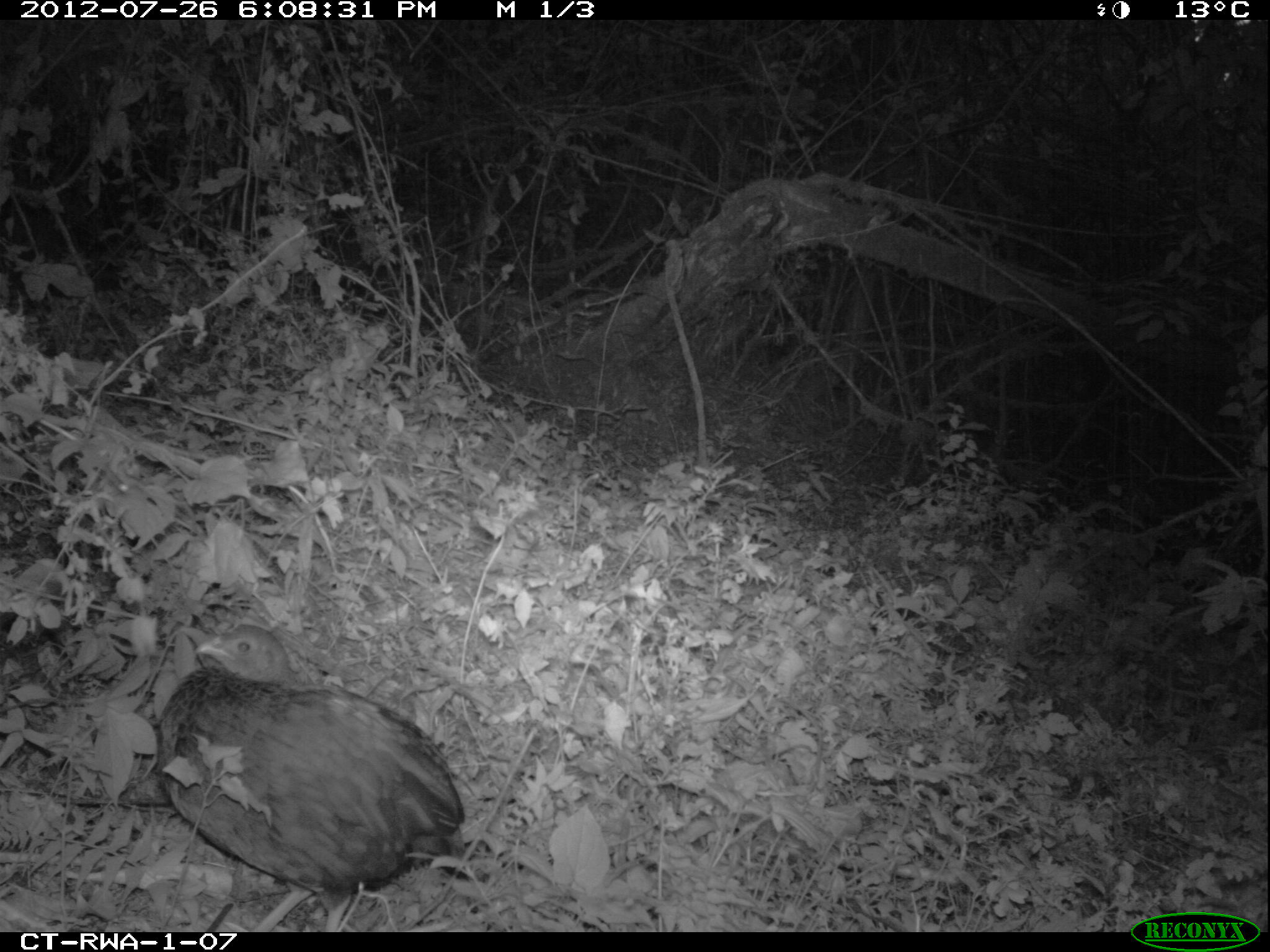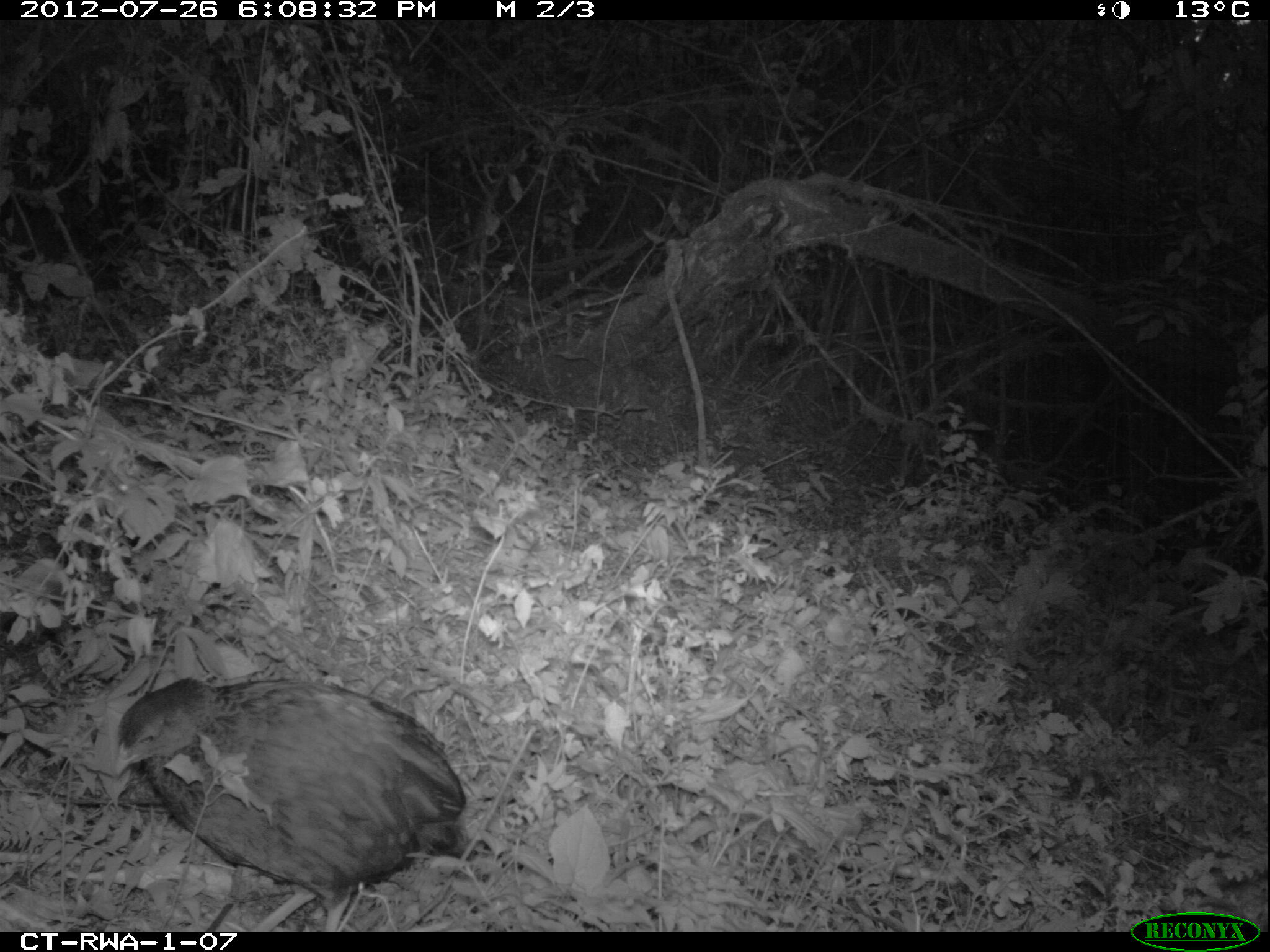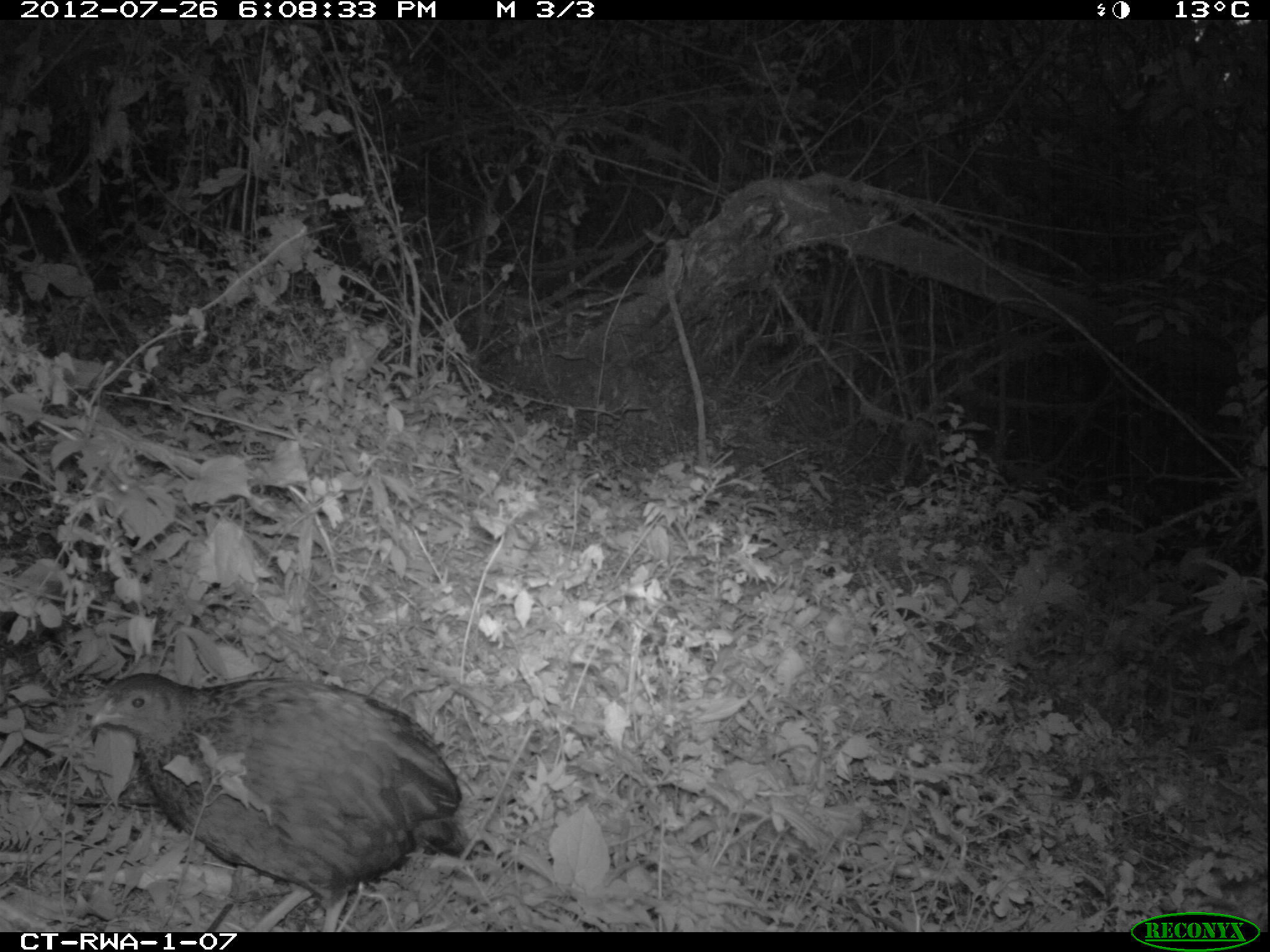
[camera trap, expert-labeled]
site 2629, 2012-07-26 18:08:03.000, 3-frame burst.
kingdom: Animalia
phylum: Chordata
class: Aves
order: Galliformes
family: Phasianidae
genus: Pternistis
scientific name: Pternistis nobilis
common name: handsome francolin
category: francolinus nobilis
Francolinus nobilis (handsome francolin) (Pternistis nobilis), count 1.